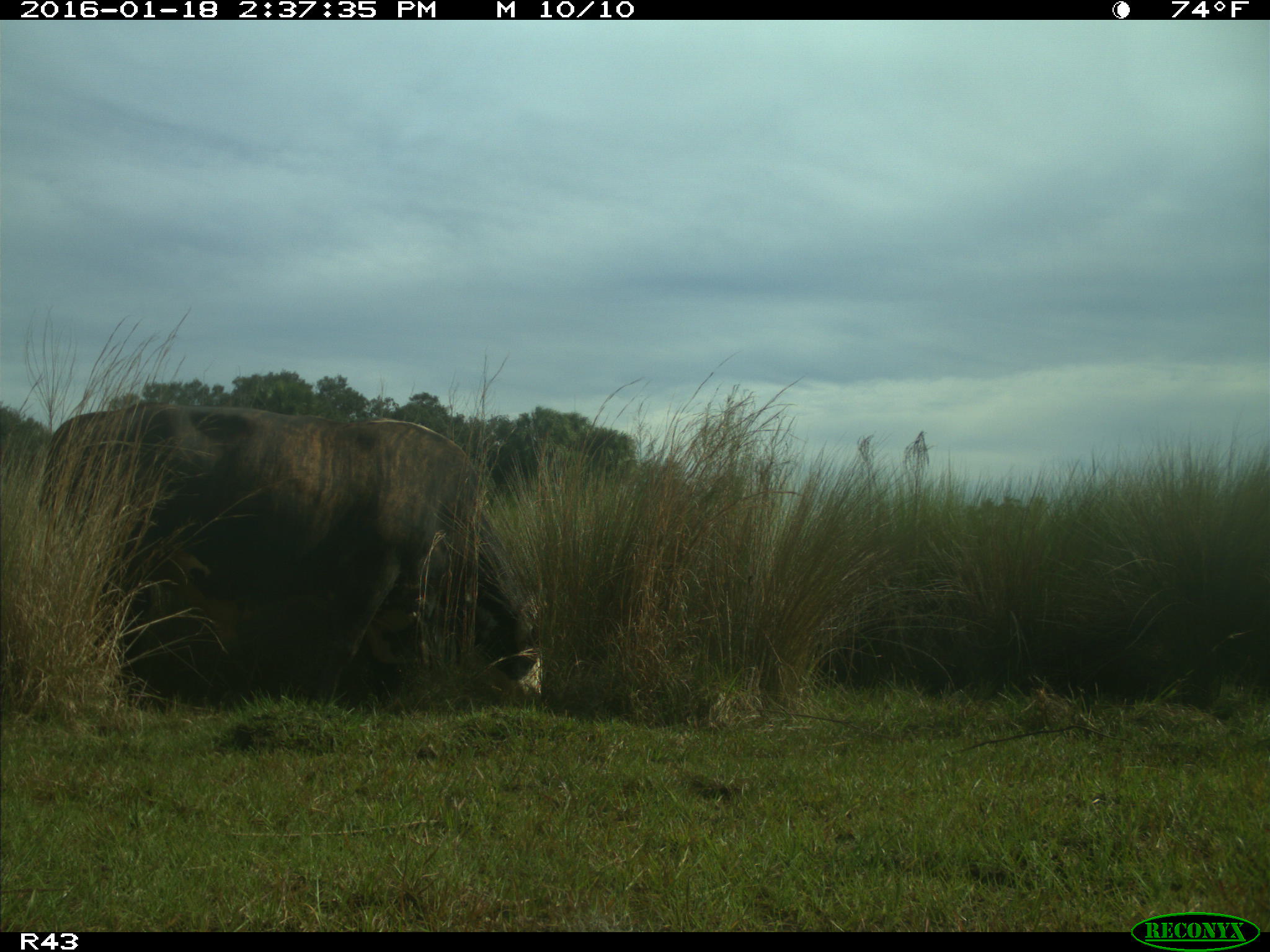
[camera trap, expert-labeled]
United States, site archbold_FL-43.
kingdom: Animalia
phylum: Chordata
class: Mammalia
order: Artiodactyla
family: Bovidae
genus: Bos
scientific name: Bos taurus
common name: domestic cow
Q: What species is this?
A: Bos taurus (domestic cow).